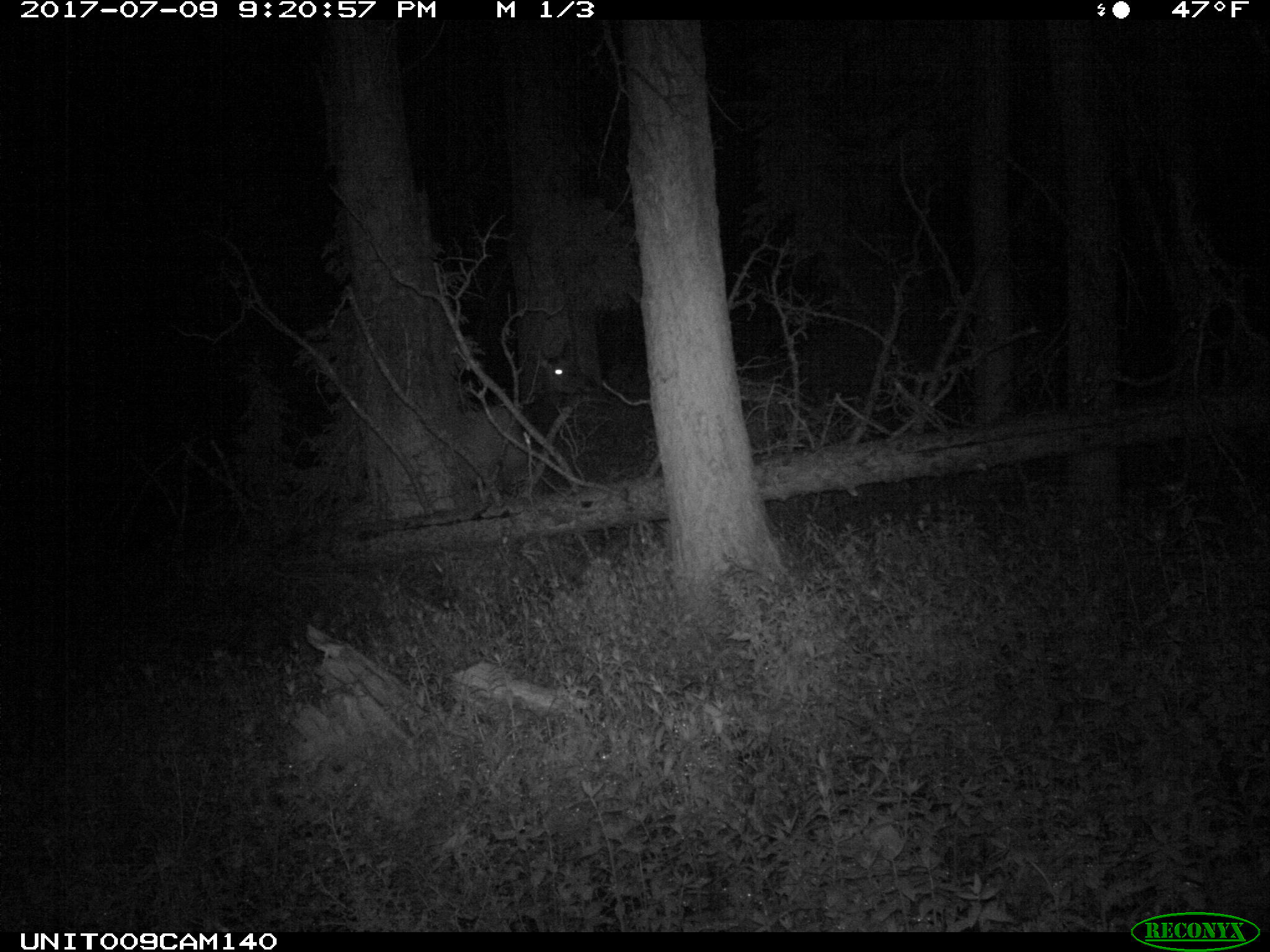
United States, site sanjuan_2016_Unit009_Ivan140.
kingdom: Animalia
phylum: Chordata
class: Mammalia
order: Artiodactyla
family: Cervidae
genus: Cervus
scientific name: Cervus elaphus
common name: red deer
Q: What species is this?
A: Cervus elaphus (red deer).